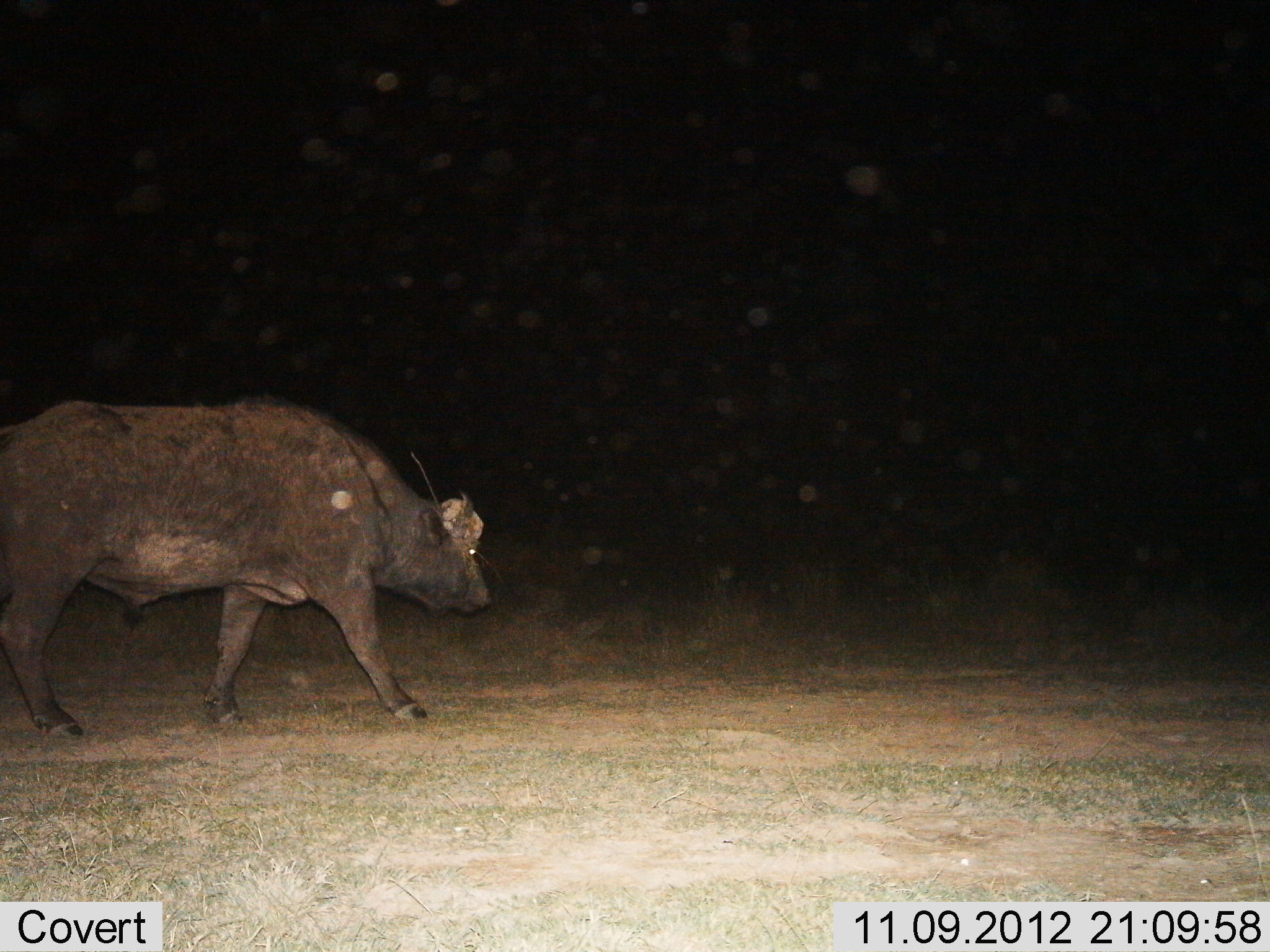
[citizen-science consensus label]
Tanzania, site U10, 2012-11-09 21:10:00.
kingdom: Animalia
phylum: Chordata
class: Mammalia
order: Artiodactyla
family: Bovidae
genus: Syncerus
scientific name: Syncerus caffer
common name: cape buffalo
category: buffalo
Buffalo (cape buffalo) (Syncerus caffer), count 1. Behavior (volunteer vote fractions): standing 10%, resting 0%, moving 100%, interacting 0%. Young present (vote fraction): 0%. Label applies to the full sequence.